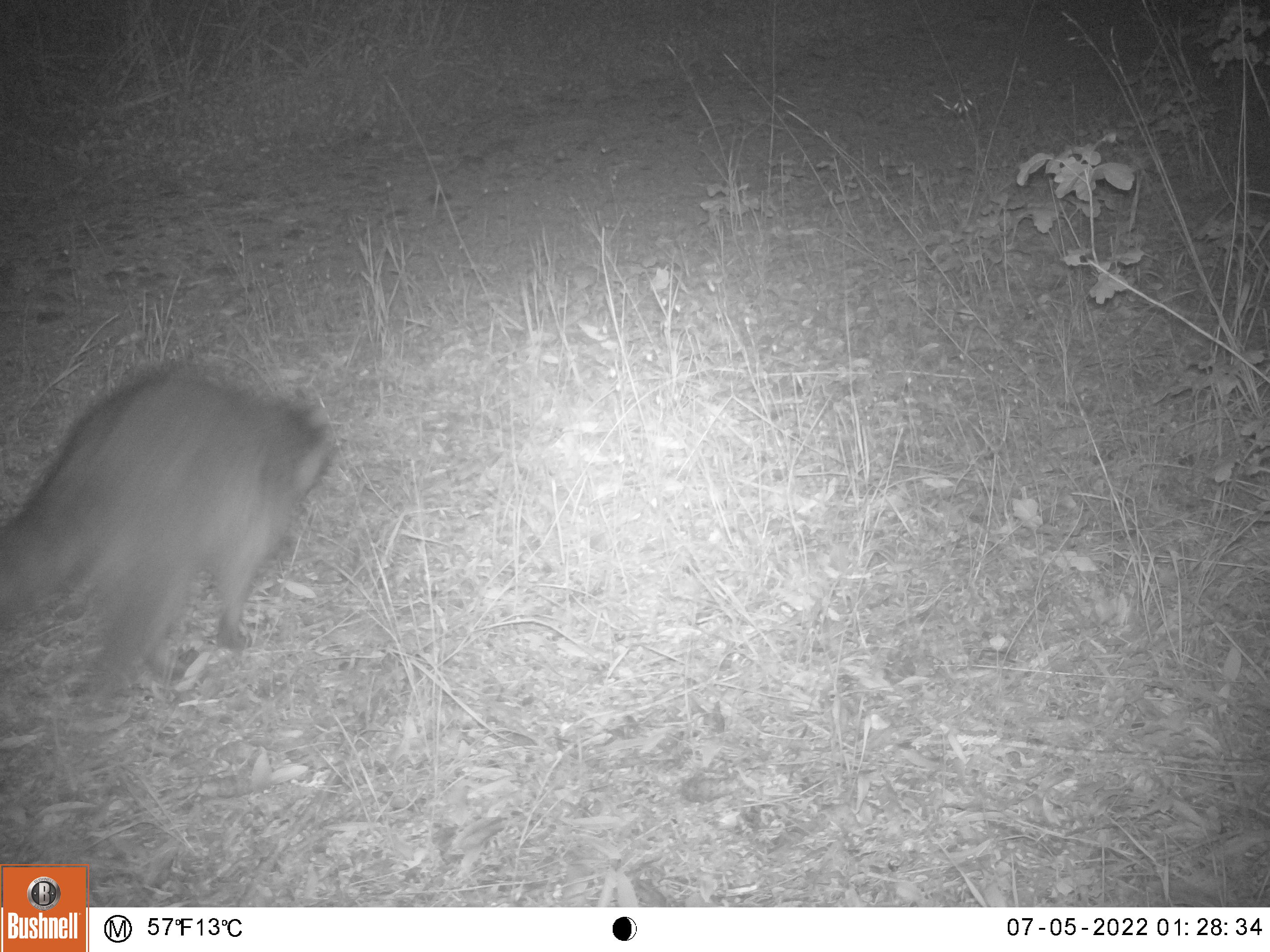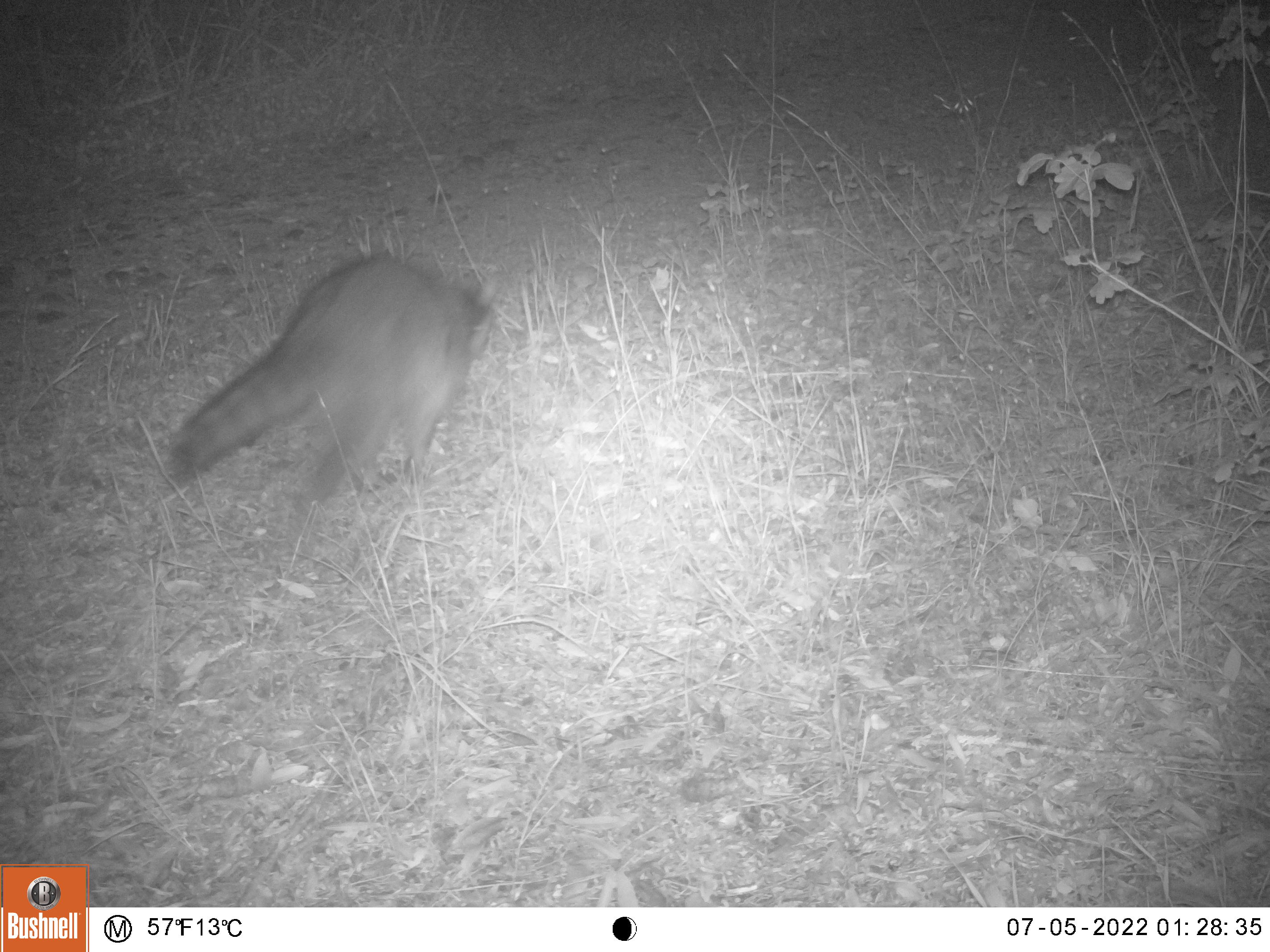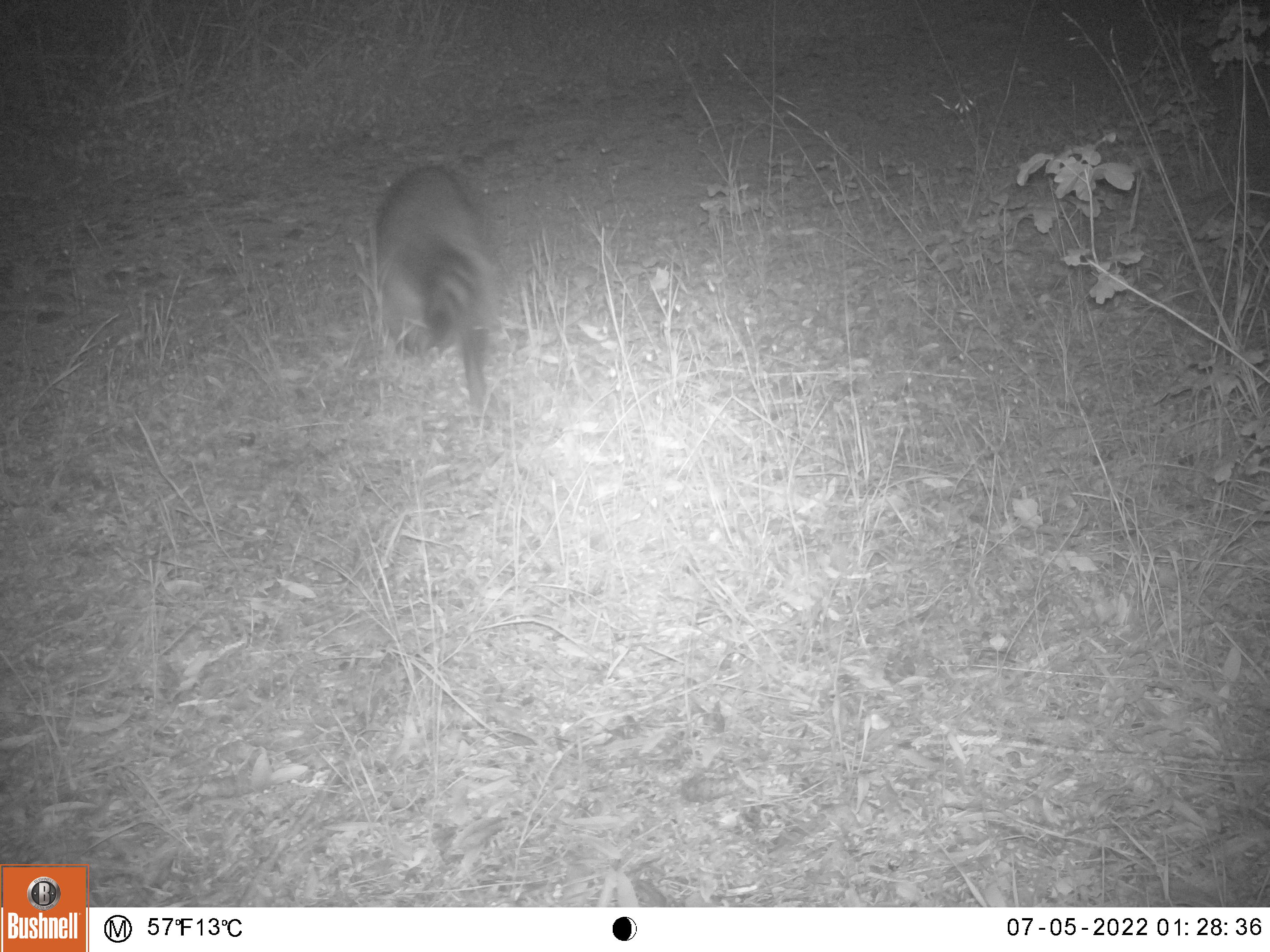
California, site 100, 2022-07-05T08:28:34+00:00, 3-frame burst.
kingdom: Animalia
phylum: Chordata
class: Mammalia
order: Carnivora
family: Procyonidae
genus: Procyon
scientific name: Procyon lotor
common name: raccoon